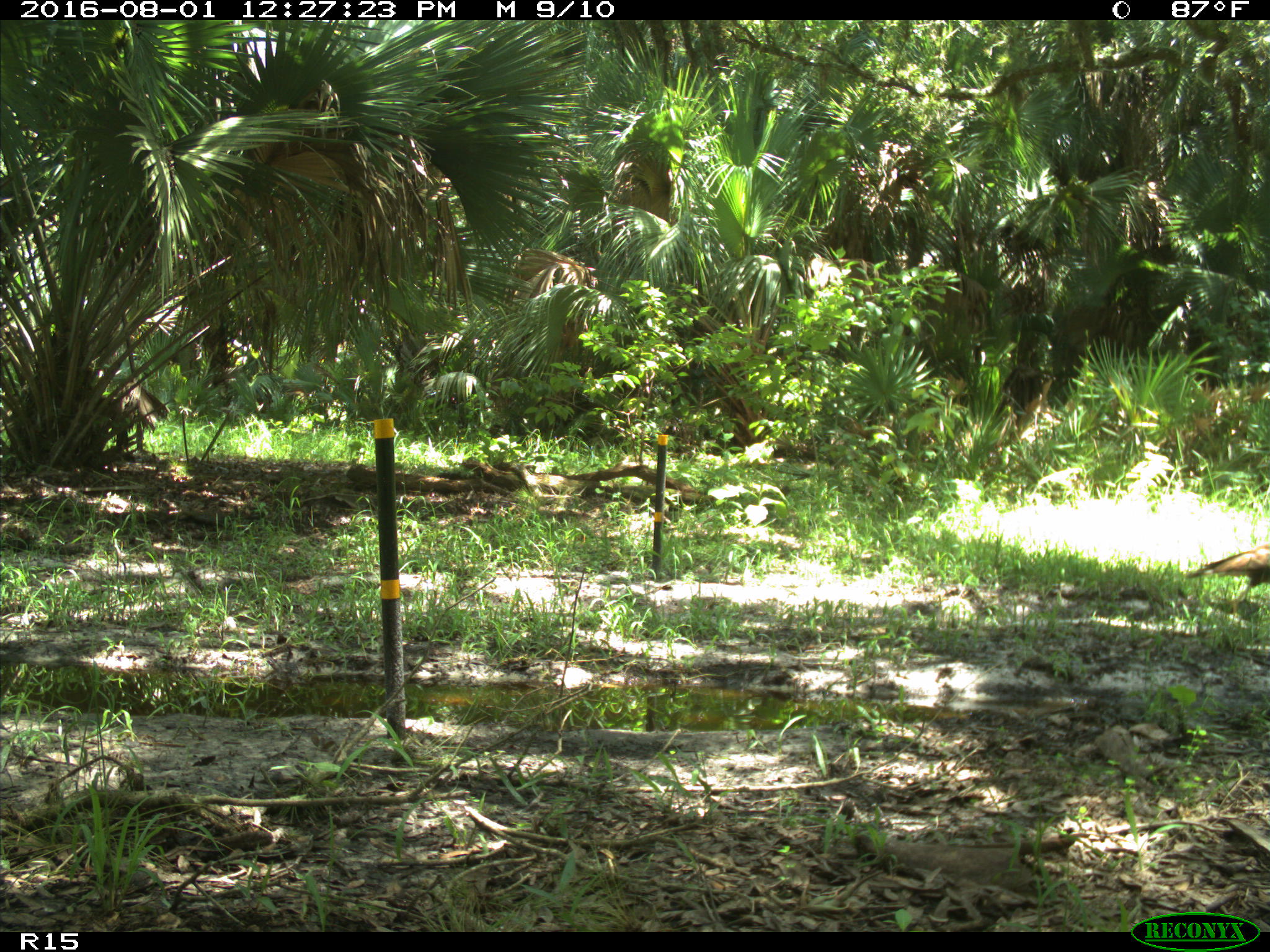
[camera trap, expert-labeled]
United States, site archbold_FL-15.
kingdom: Animalia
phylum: Chordata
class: Aves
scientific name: Aves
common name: birds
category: unidentified bird